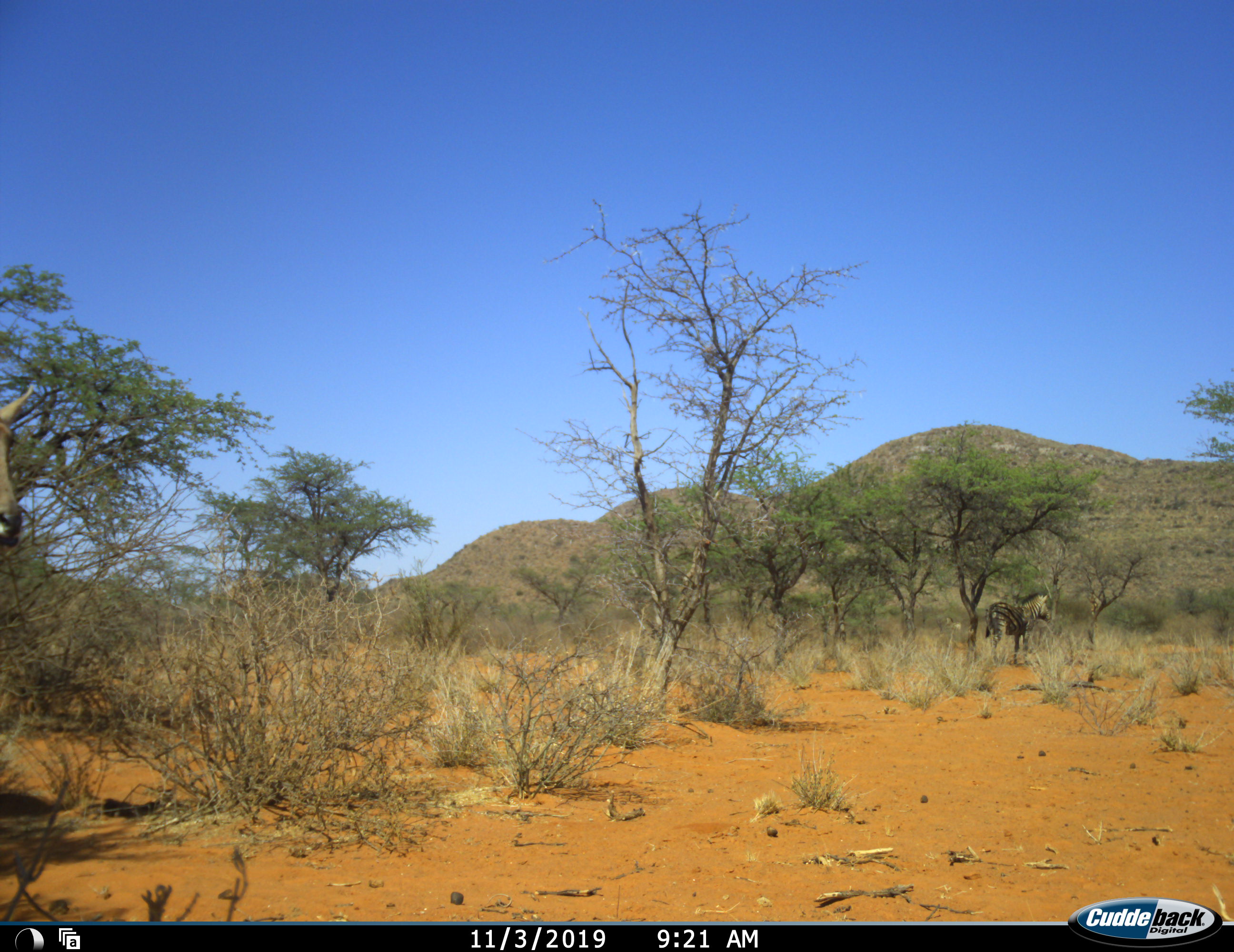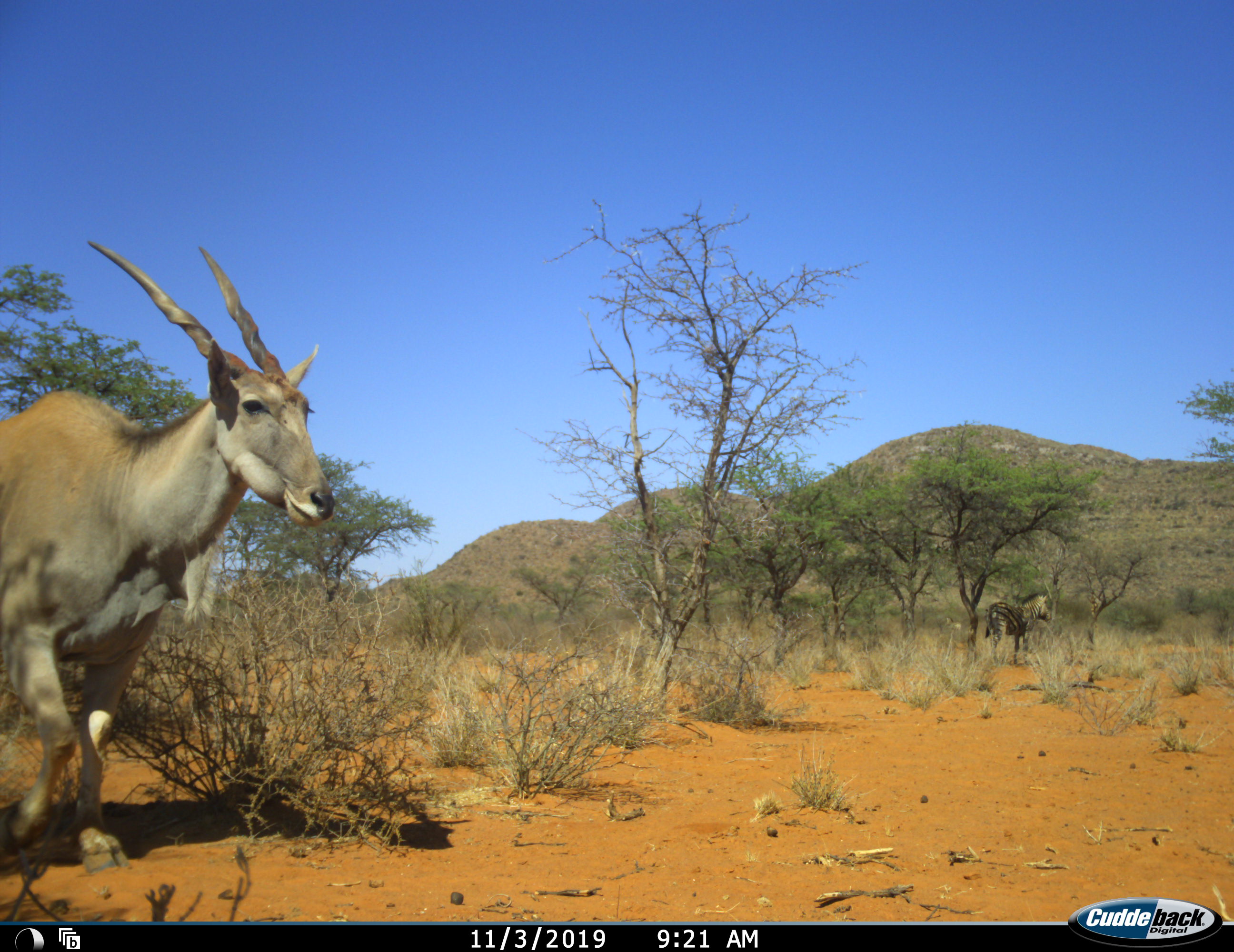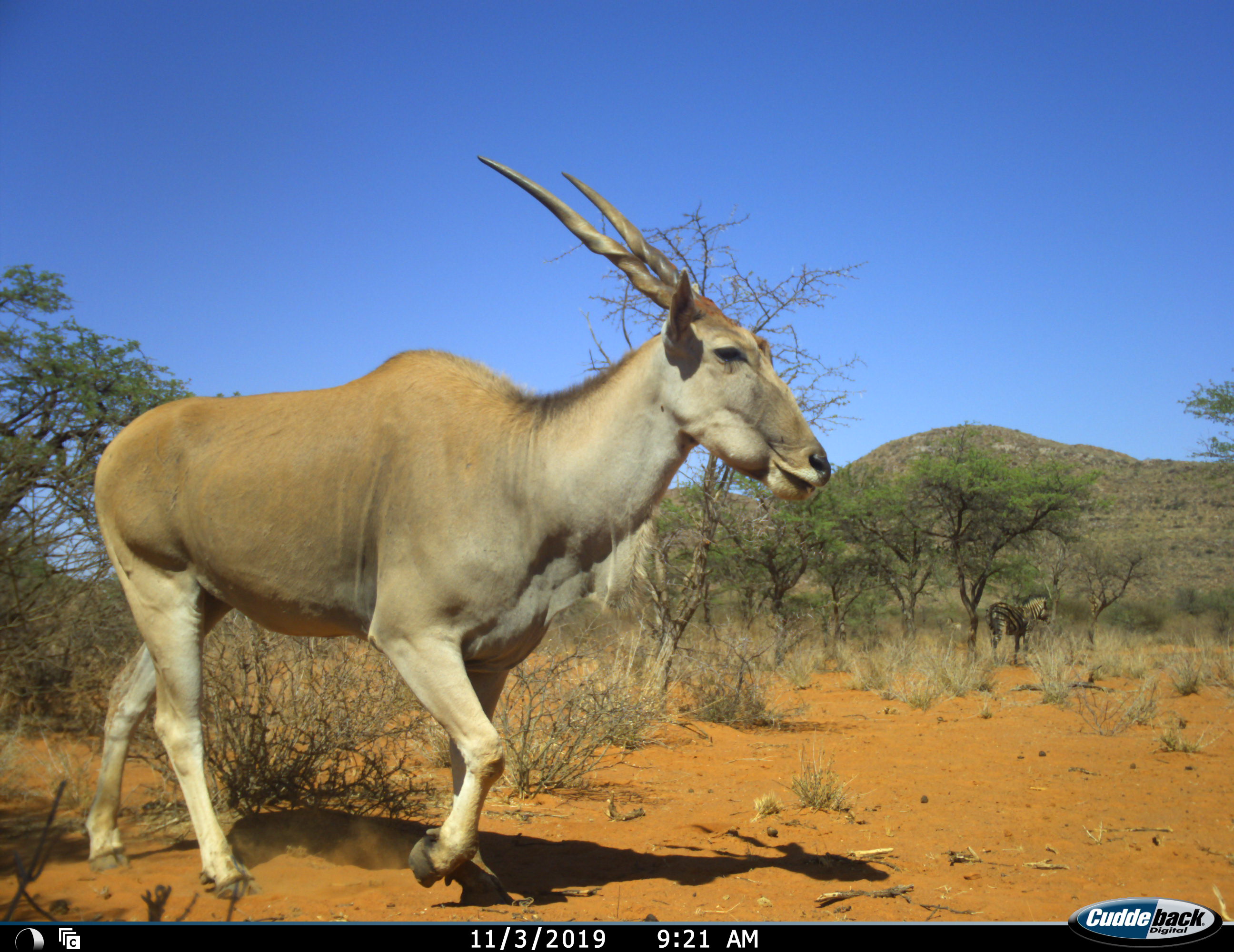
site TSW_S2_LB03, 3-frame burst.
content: unidentified animal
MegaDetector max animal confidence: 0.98